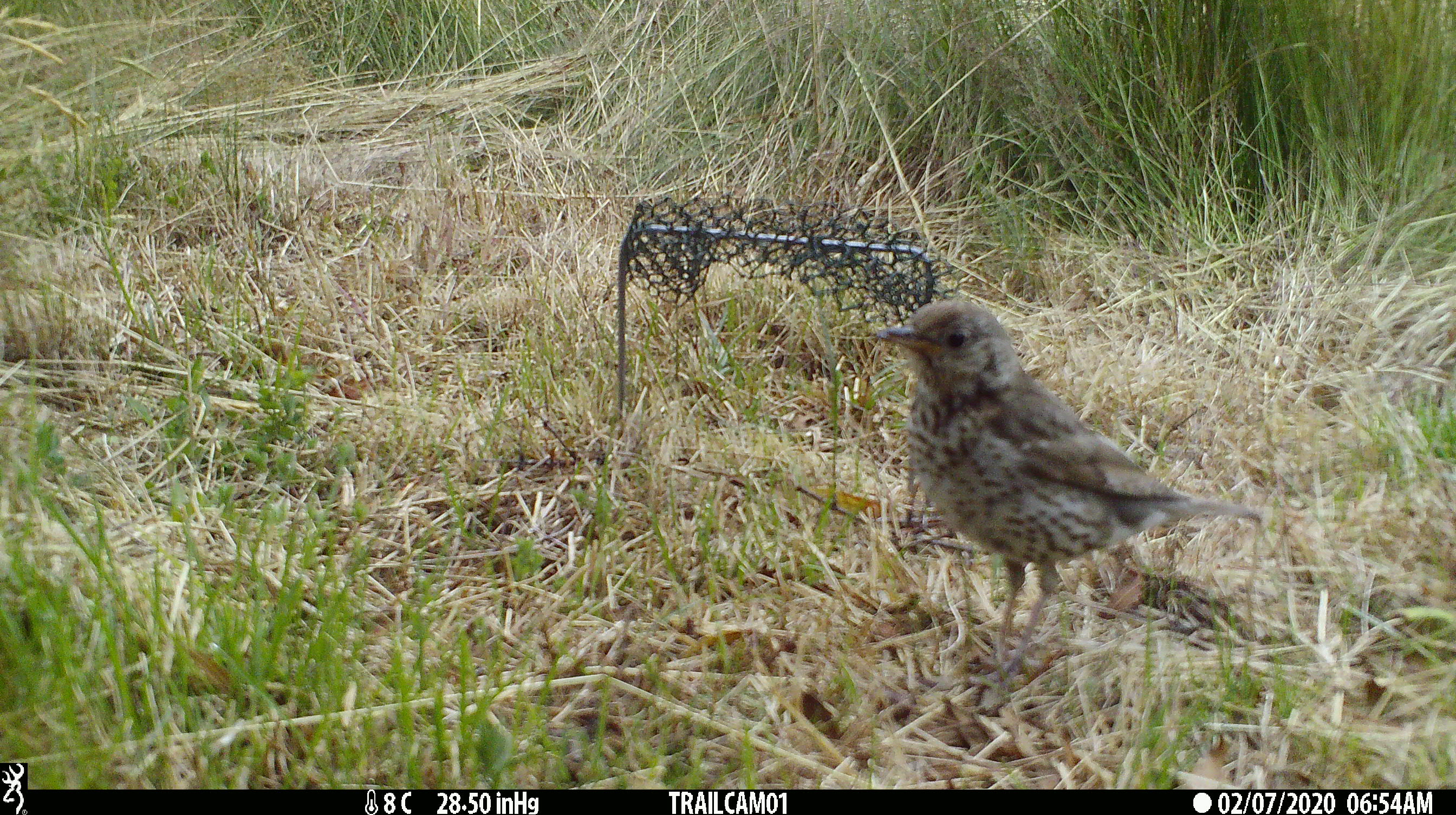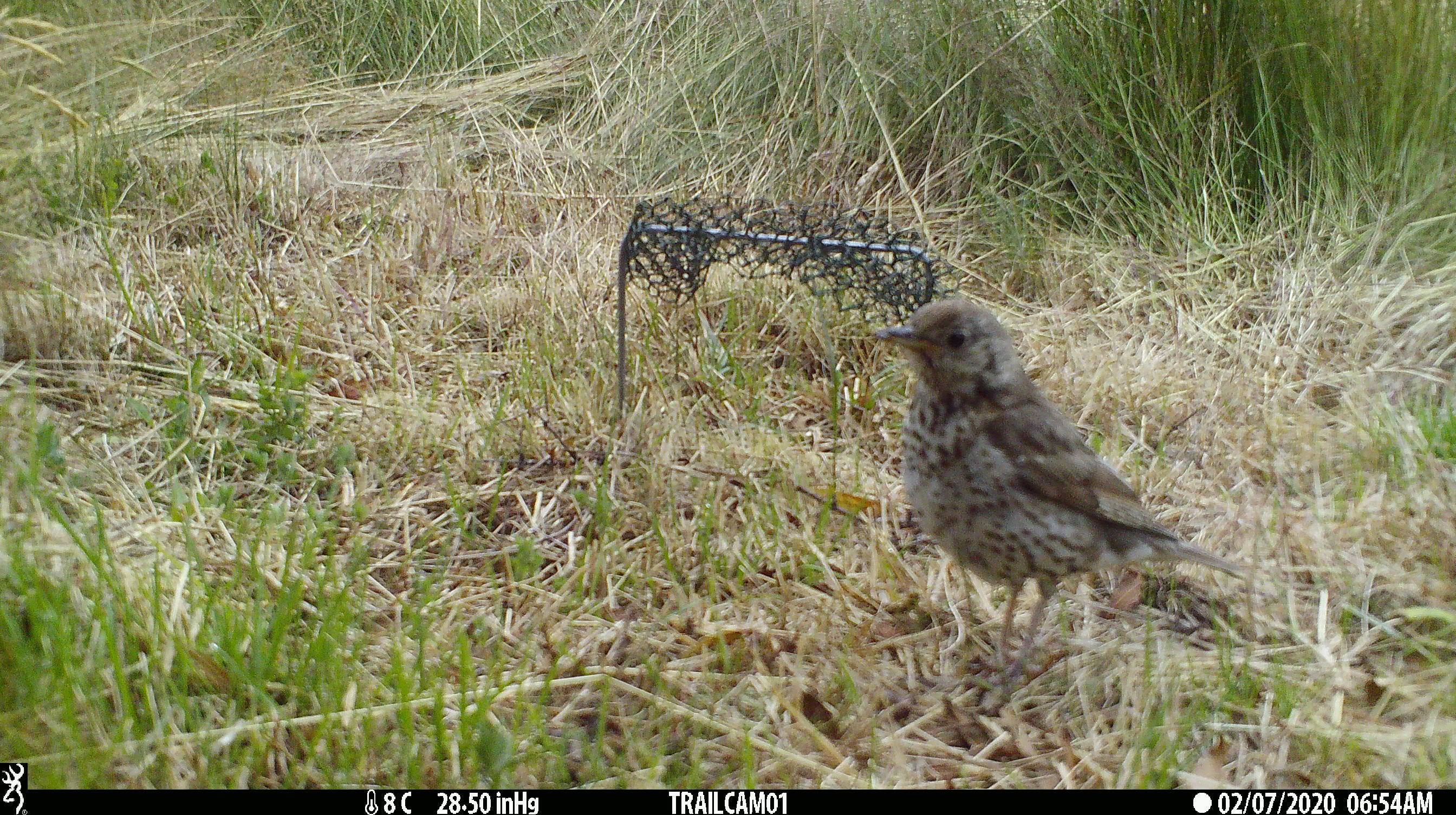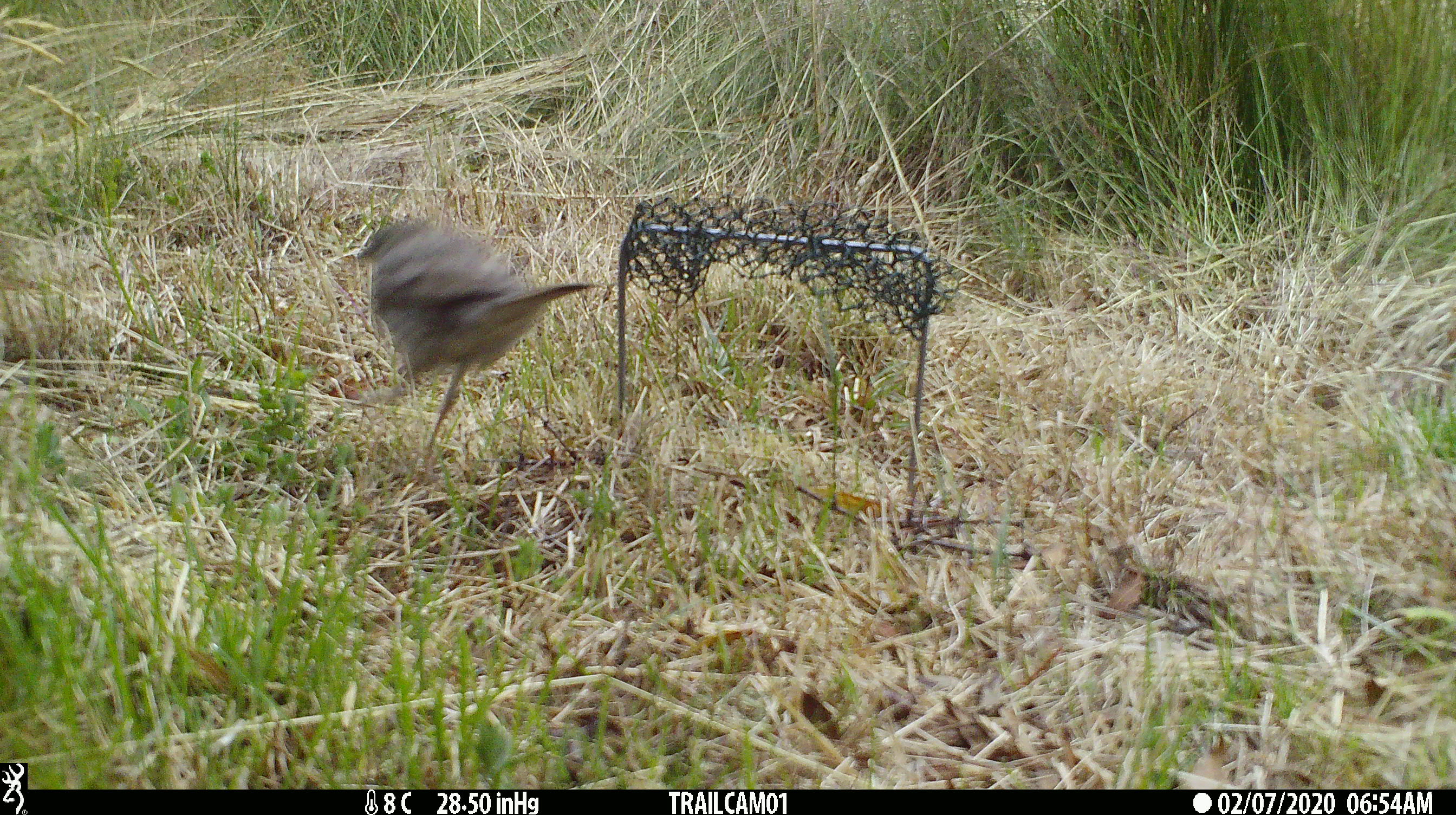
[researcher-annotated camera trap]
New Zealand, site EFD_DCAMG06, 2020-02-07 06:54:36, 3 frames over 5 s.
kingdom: Animalia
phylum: Chordata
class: Aves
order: Passeriformes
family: Turdidae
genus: Turdus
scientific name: Turdus philomelos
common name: song thrush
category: thrush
Thrush (song thrush) (Turdus philomelos).